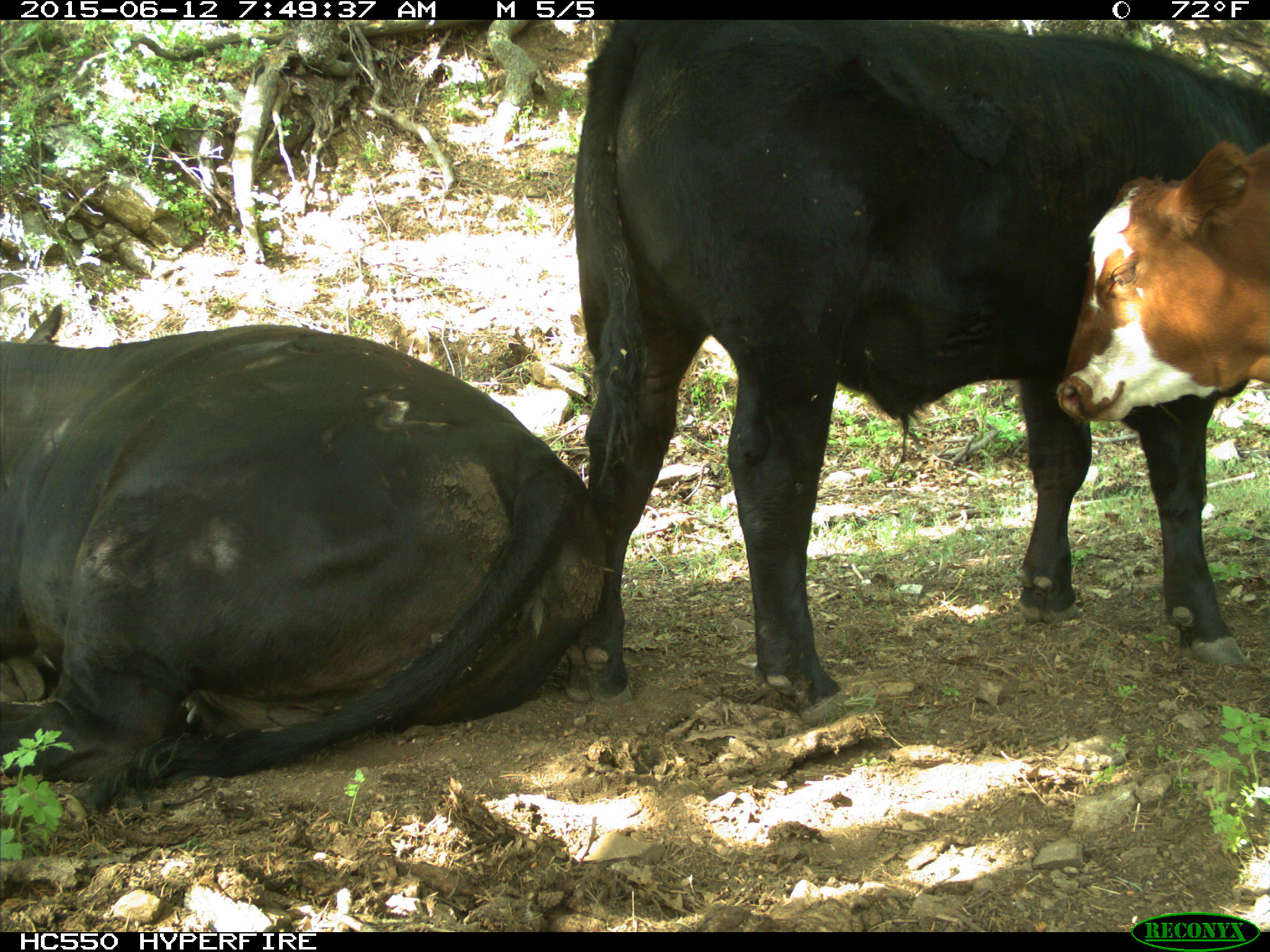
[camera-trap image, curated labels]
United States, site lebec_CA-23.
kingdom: Animalia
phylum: Chordata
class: Mammalia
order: Artiodactyla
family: Bovidae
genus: Bos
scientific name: Bos taurus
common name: domestic cow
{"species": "Bos taurus (domestic cow)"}